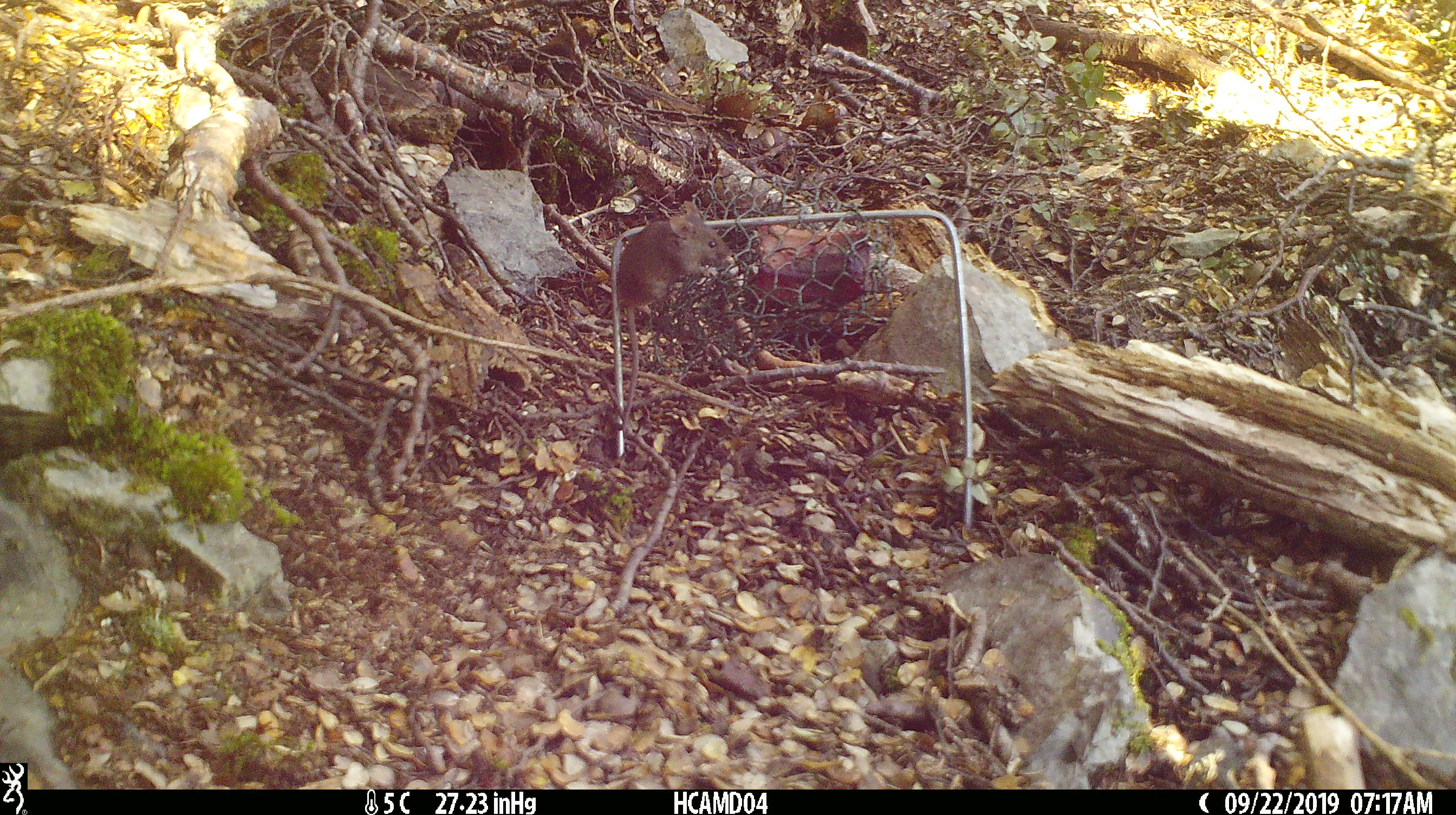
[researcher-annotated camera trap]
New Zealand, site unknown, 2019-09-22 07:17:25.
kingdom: Animalia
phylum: Chordata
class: Mammalia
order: Rodentia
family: Muridae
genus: Mus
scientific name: Mus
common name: mouse